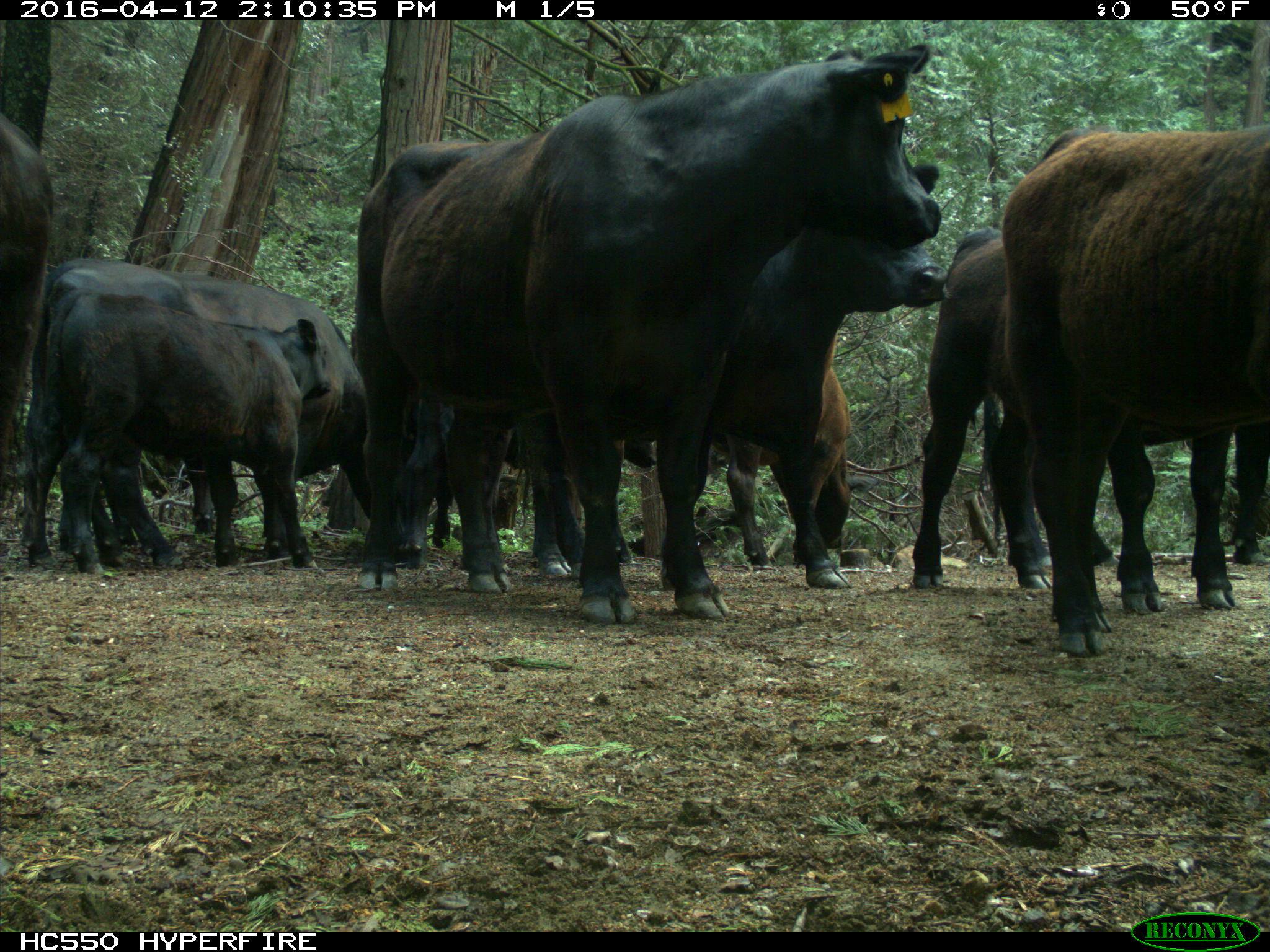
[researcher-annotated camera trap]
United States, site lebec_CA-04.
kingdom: Animalia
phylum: Chordata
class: Mammalia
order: Artiodactyla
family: Bovidae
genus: Bos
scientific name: Bos taurus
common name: domestic cow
Bos taurus (domestic cow).